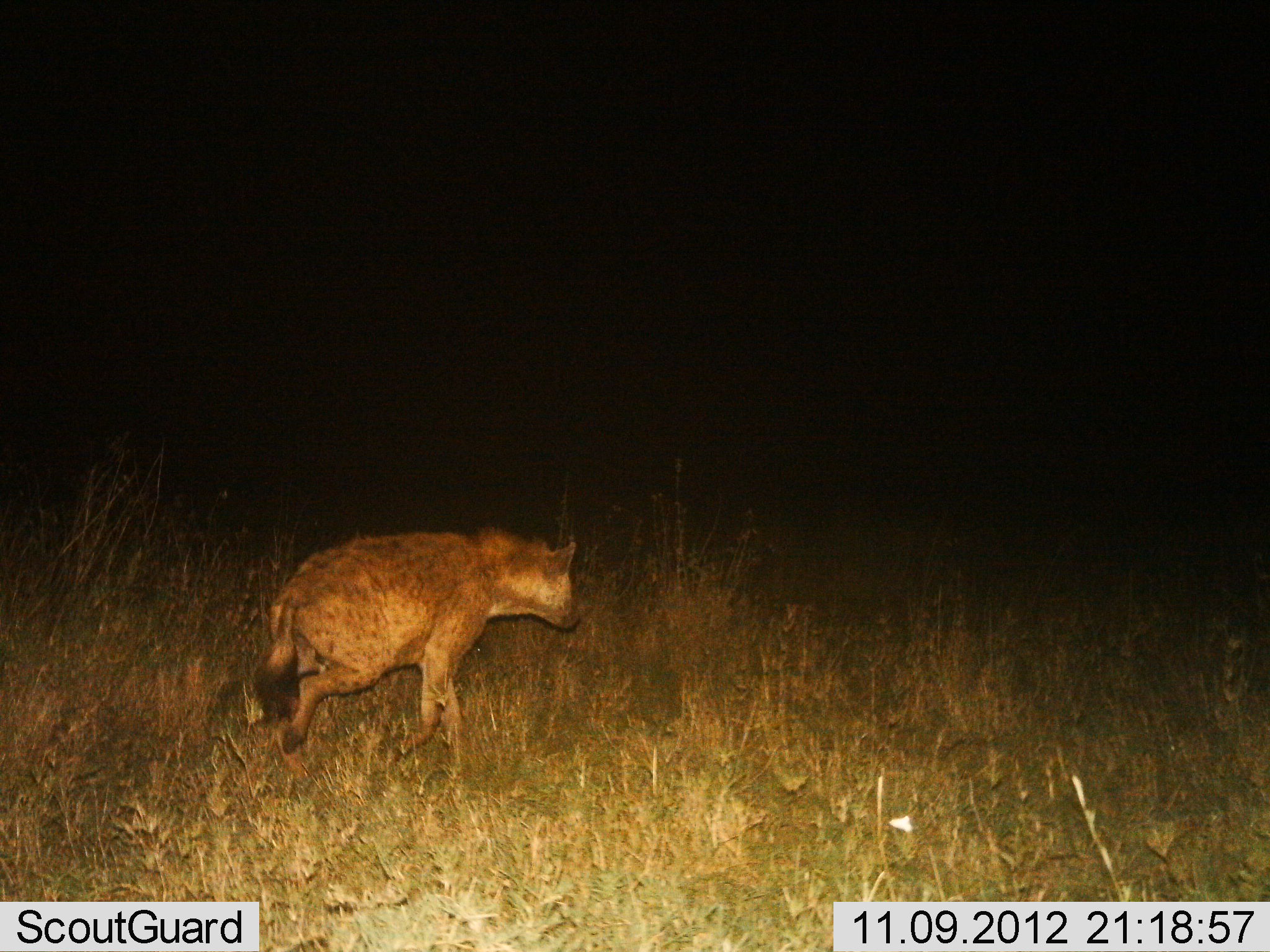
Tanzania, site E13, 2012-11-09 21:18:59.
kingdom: Animalia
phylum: Chordata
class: Mammalia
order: Carnivora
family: Hyaenidae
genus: Crocuta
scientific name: Crocuta crocuta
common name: spotted hyena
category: hyenaspotted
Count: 1.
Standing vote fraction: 10%.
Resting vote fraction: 0%.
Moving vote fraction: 90%.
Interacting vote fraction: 0%.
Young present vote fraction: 0%.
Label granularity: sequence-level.